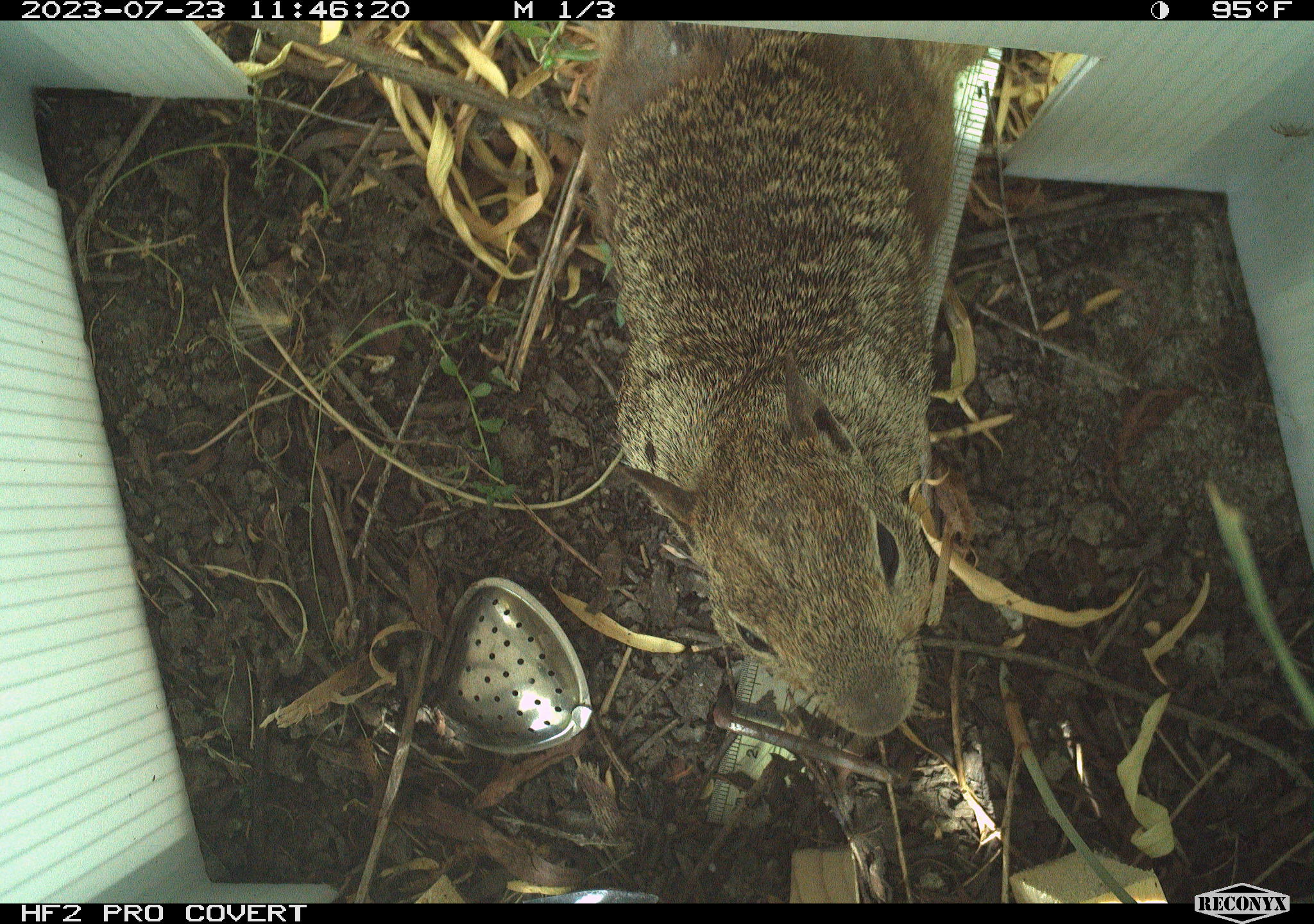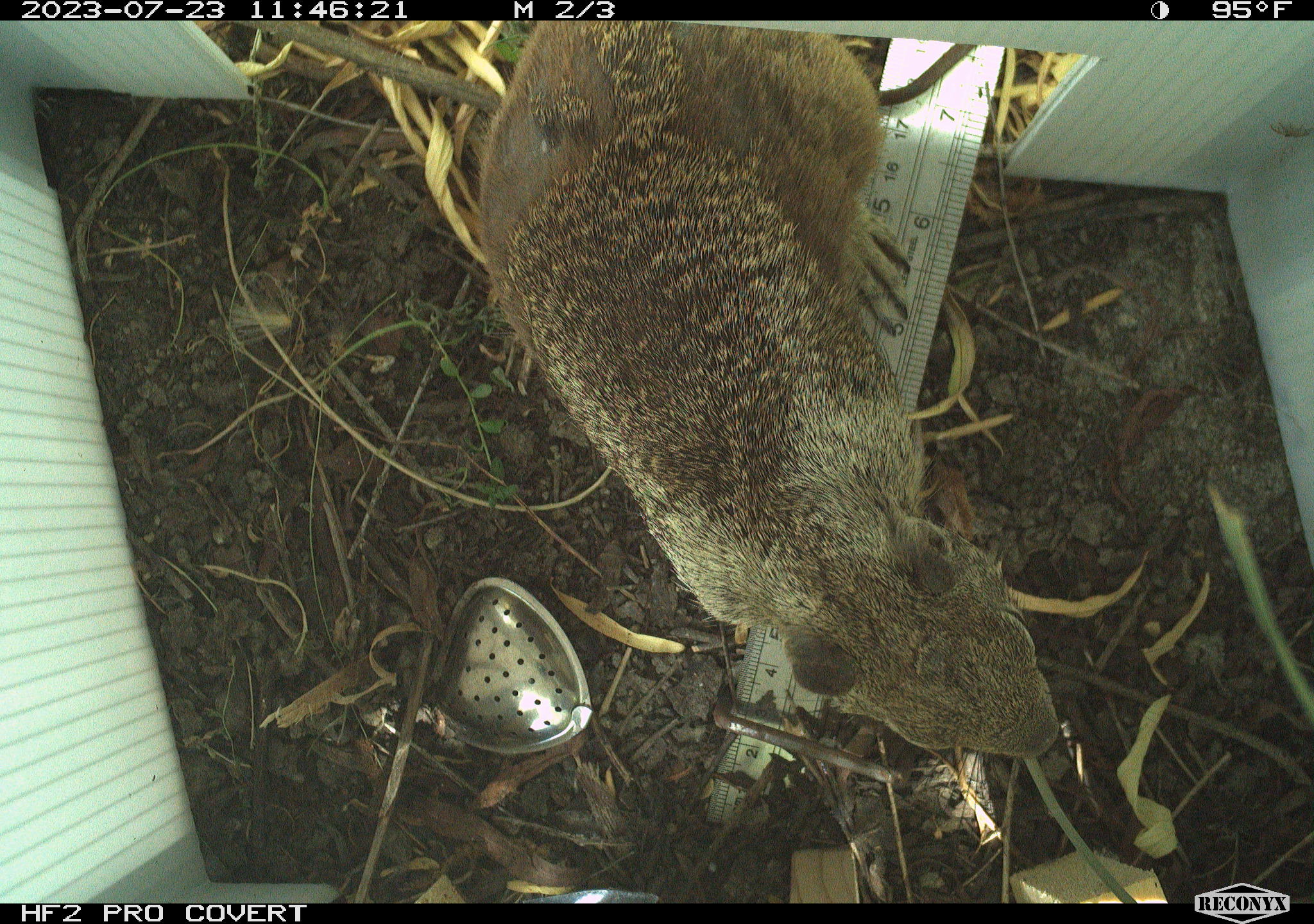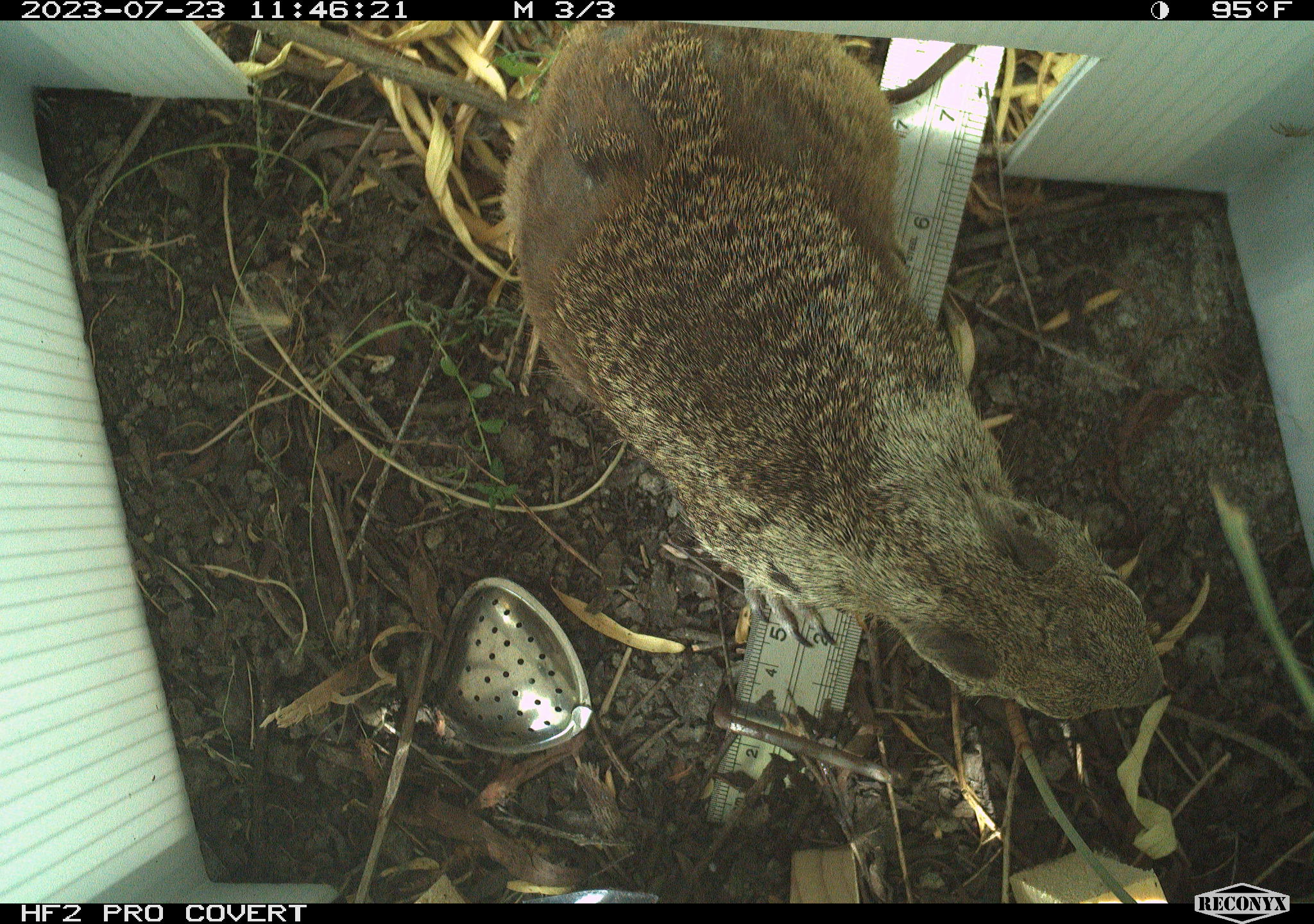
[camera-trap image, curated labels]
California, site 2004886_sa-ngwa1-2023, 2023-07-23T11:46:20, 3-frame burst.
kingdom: Animalia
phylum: Chordata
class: Mammalia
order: Rodentia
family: Sciuridae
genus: Otospermophilus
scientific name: Otospermophilus beecheyi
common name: california ground squirrel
California ground squirrel (Otospermophilus beecheyi).